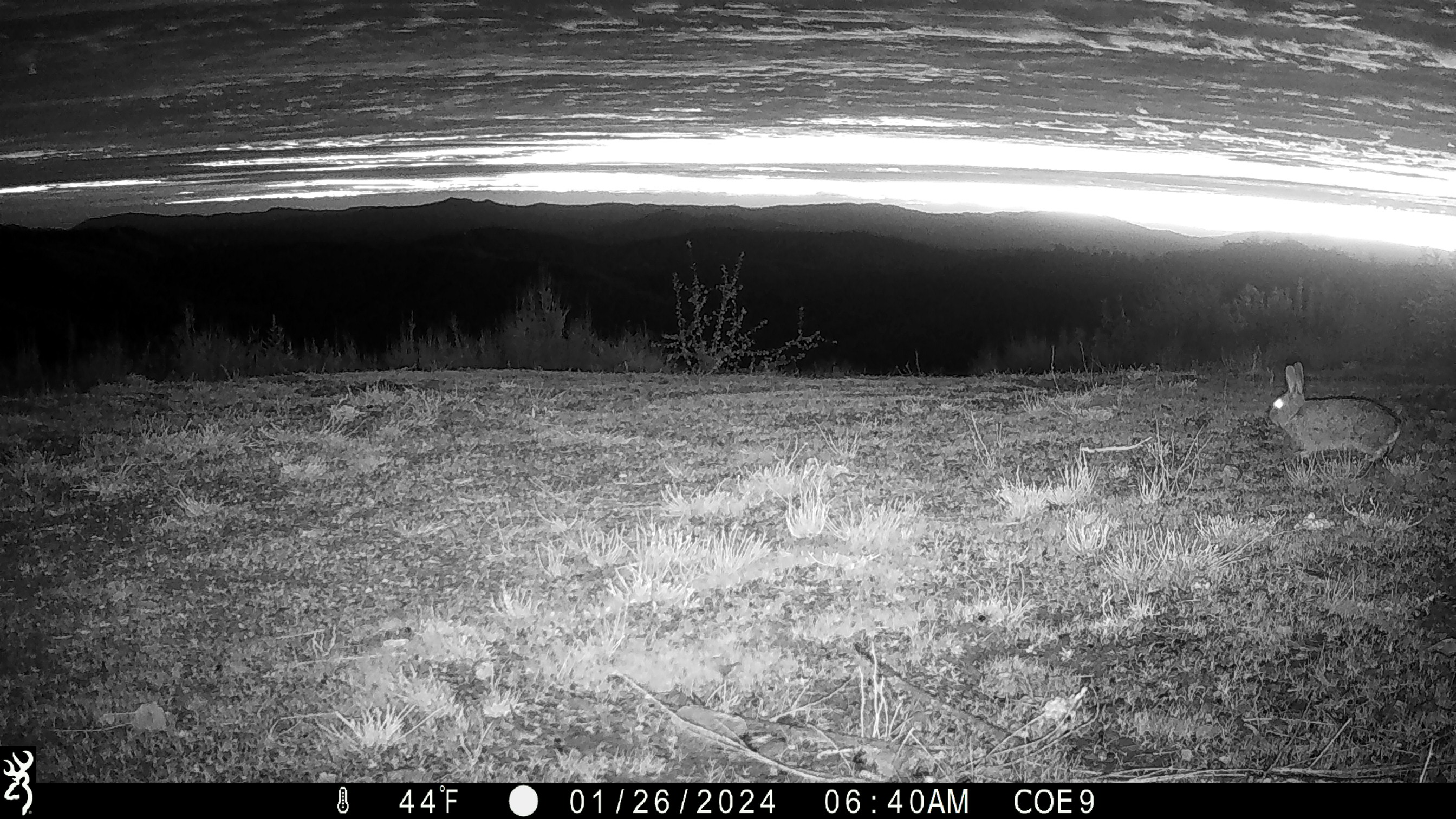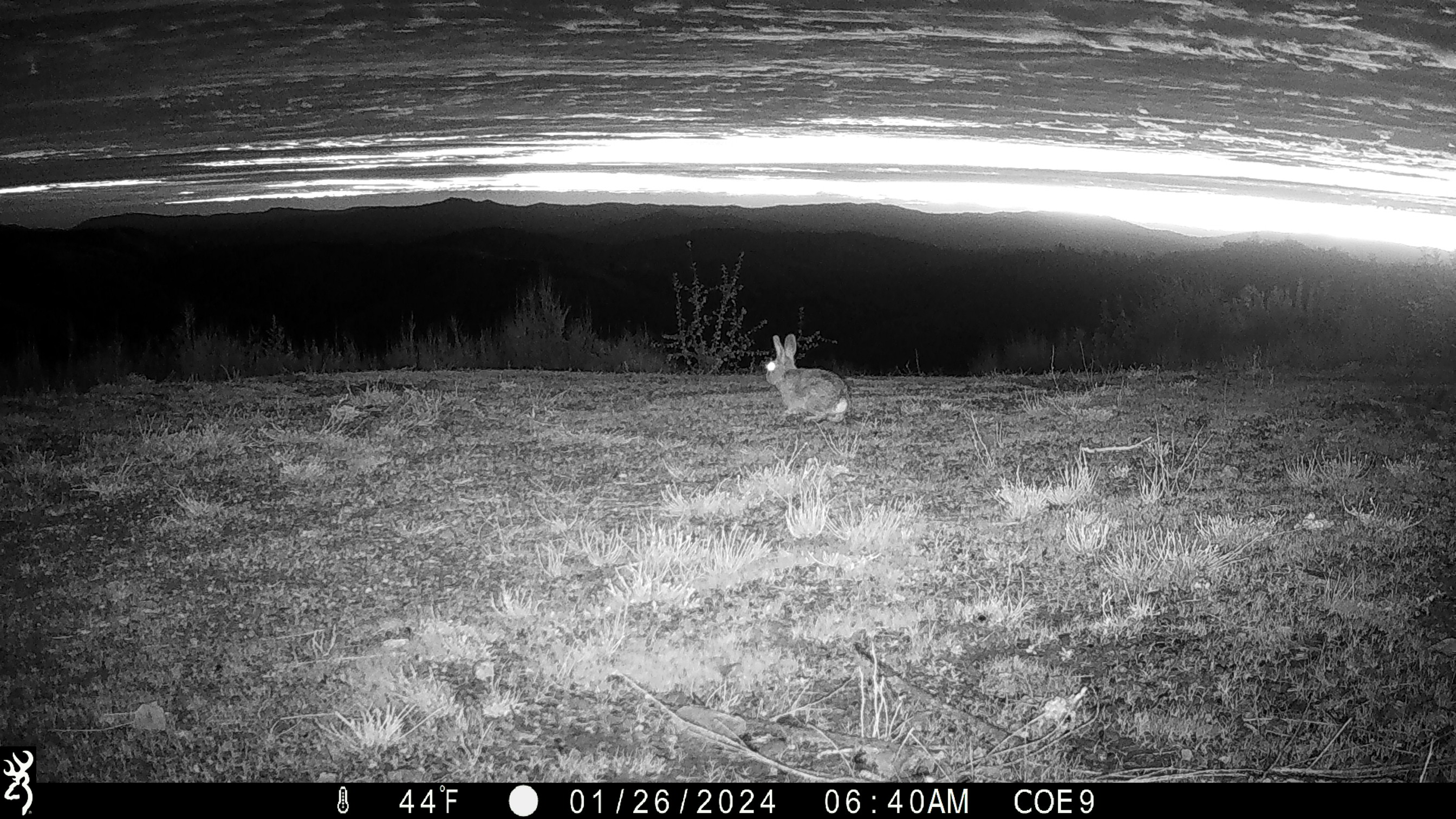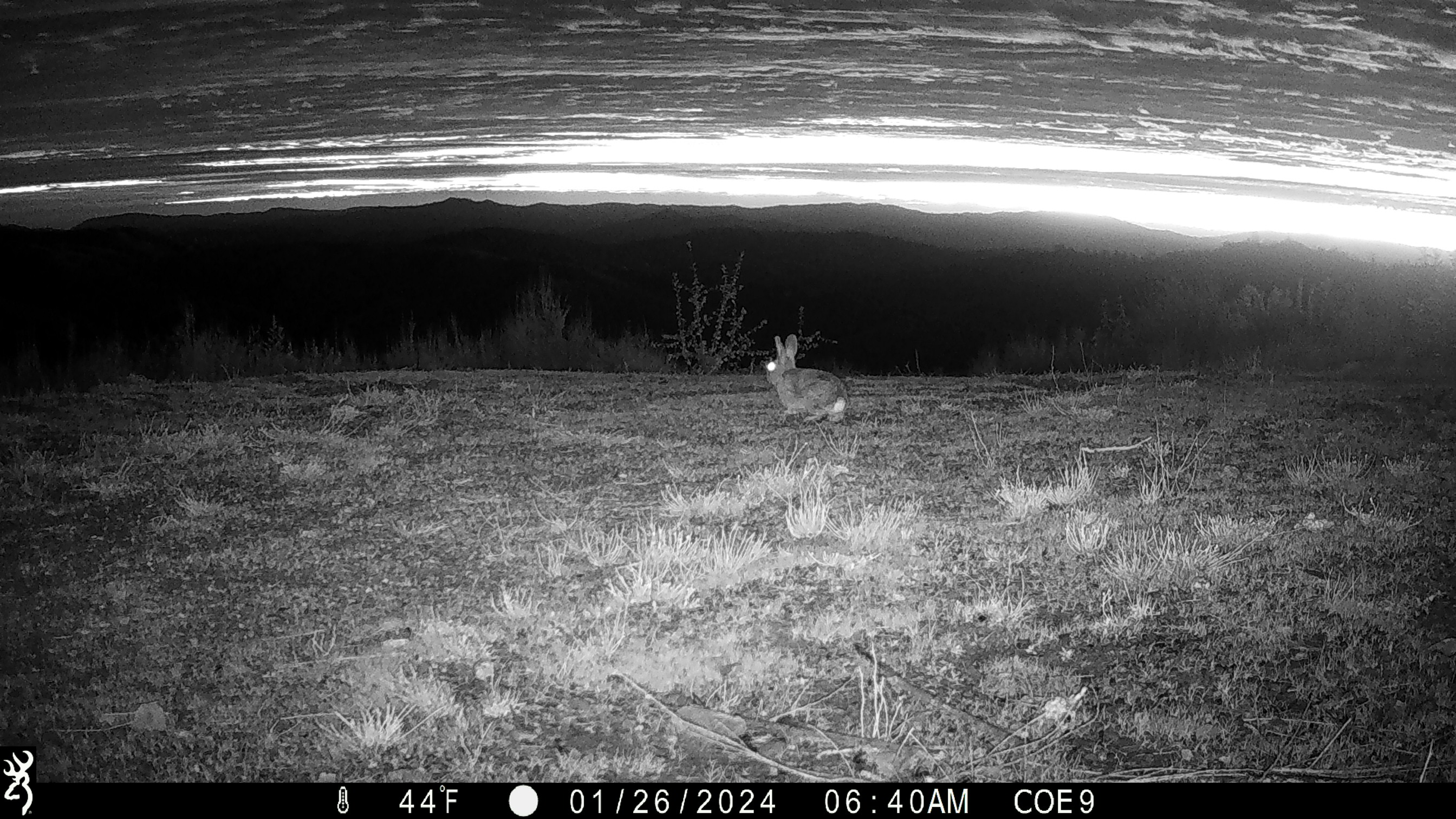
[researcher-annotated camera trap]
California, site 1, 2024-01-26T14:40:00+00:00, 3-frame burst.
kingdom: Animalia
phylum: Chordata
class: Mammalia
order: Lagomorpha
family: Leporidae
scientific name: Leporidae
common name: rabbit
Rabbit (Leporidae).